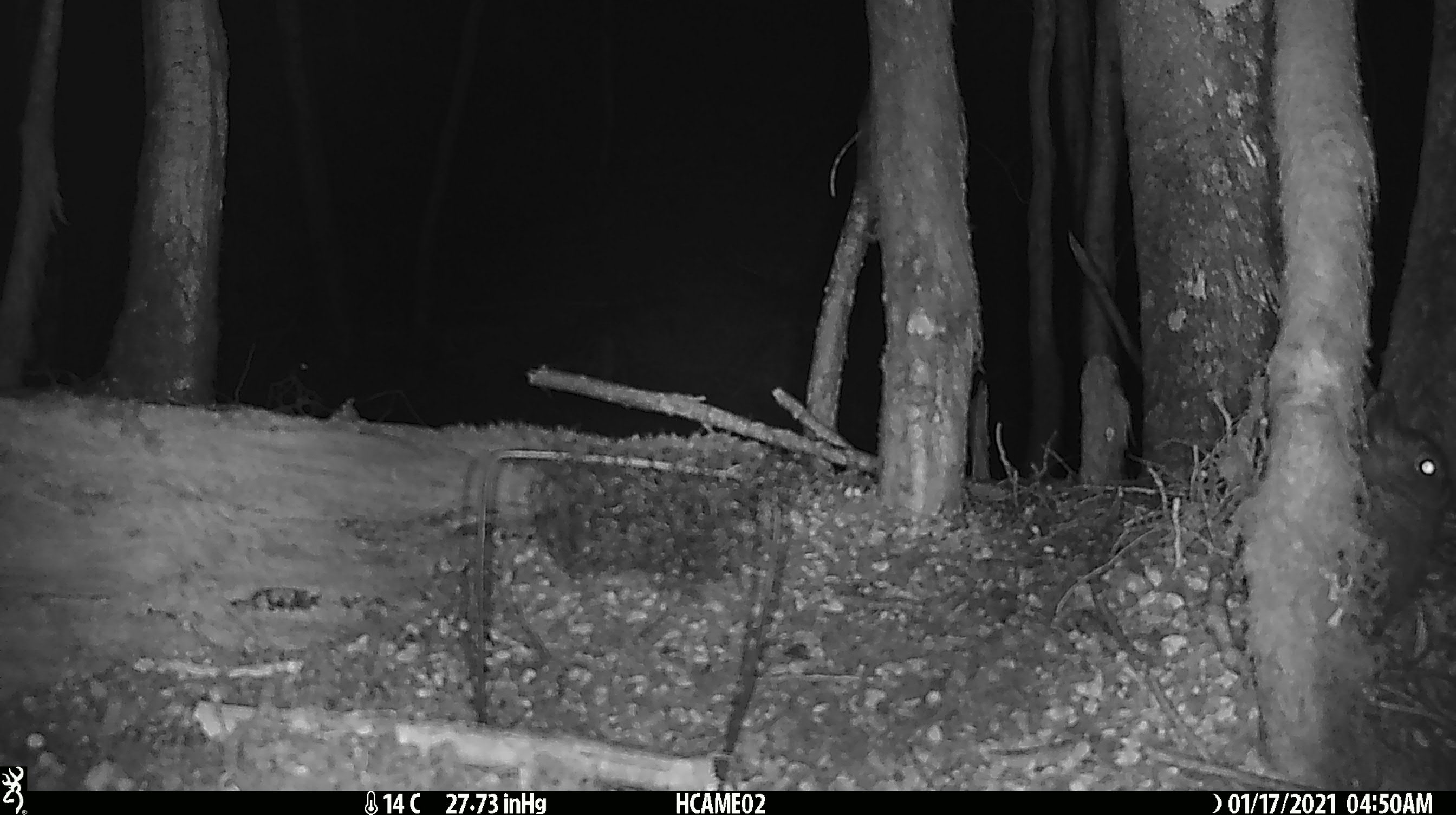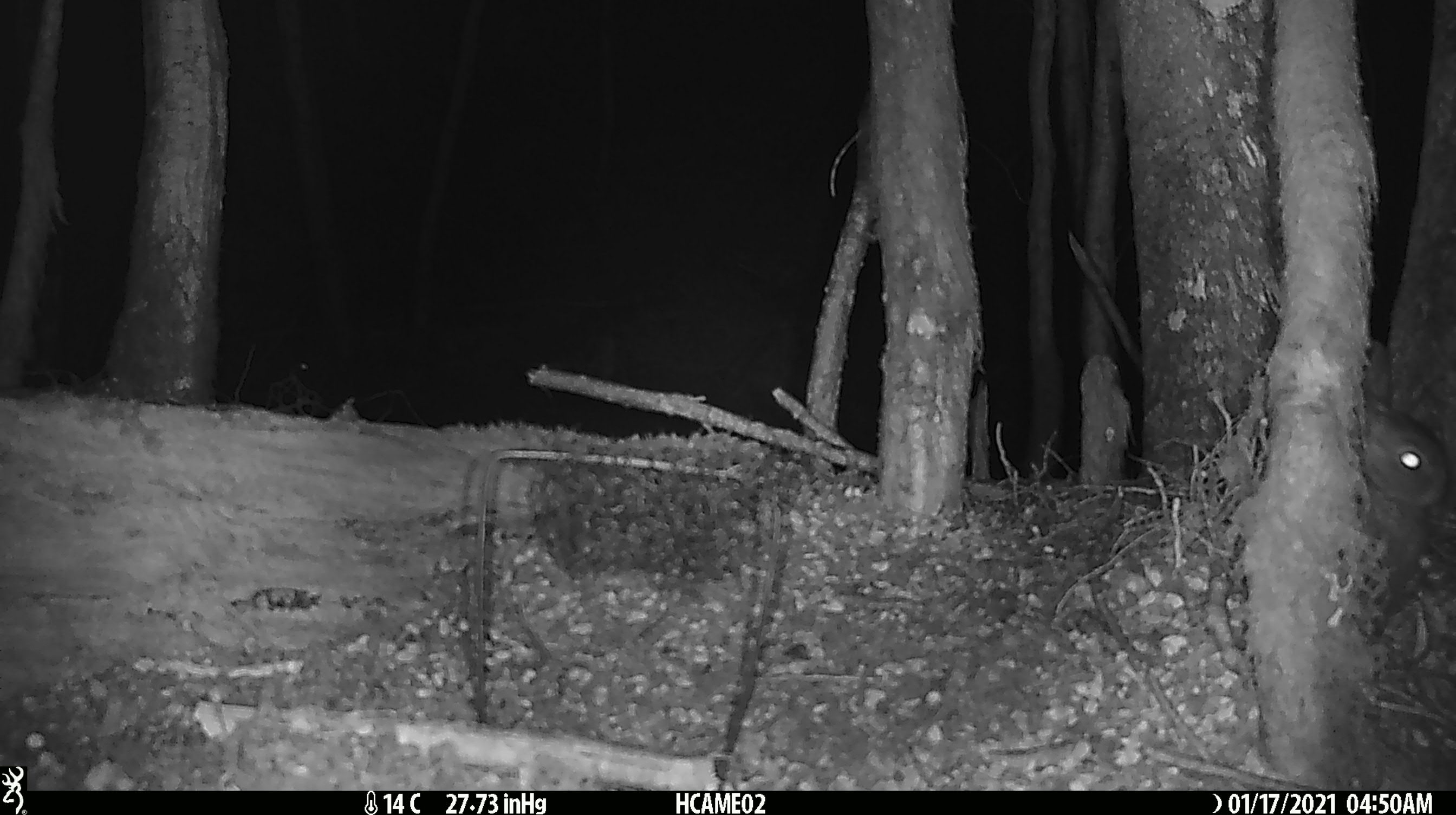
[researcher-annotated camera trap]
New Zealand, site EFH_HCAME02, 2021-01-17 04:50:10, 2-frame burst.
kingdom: Animalia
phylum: Chordata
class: Mammalia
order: Lagomorpha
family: Leporidae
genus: Oryctolagus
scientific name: Oryctolagus cuniculus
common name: european rabbit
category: rabbit